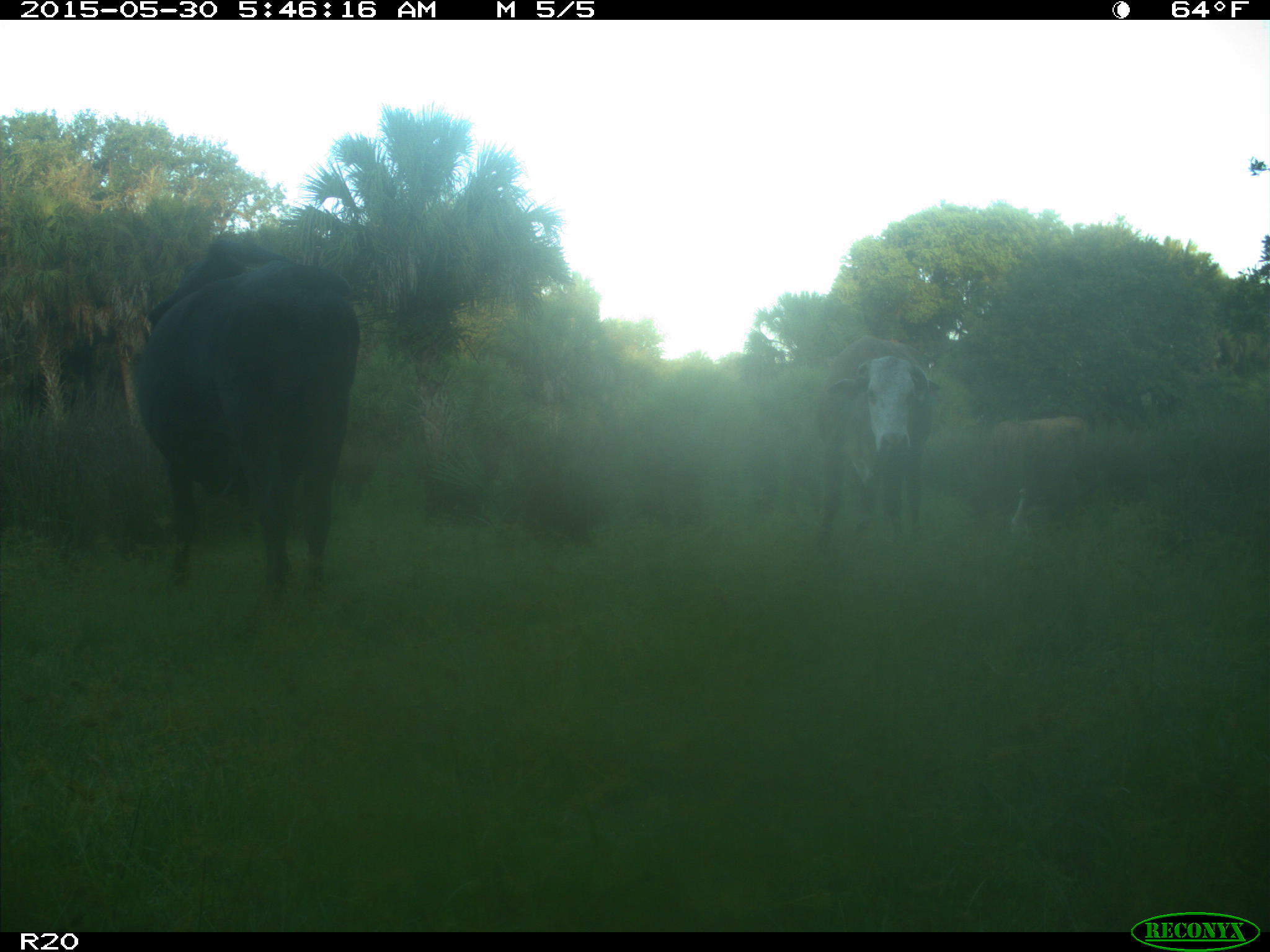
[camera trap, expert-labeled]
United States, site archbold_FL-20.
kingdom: Animalia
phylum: Chordata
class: Mammalia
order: Artiodactyla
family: Bovidae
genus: Bos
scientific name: Bos taurus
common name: domestic cow